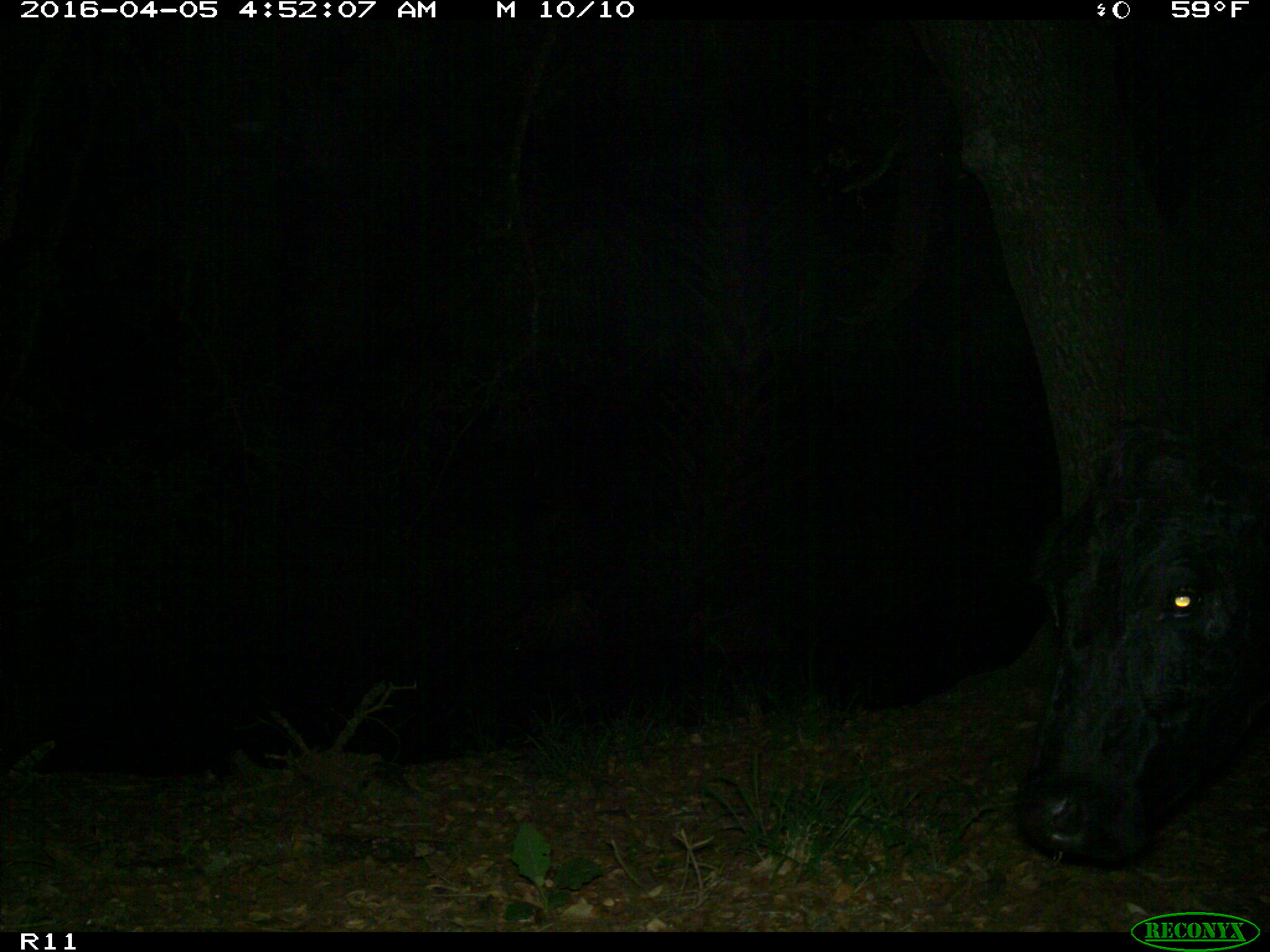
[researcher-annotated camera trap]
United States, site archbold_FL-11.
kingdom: Animalia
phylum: Chordata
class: Mammalia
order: Artiodactyla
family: Bovidae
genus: Bos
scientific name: Bos taurus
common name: domestic cow